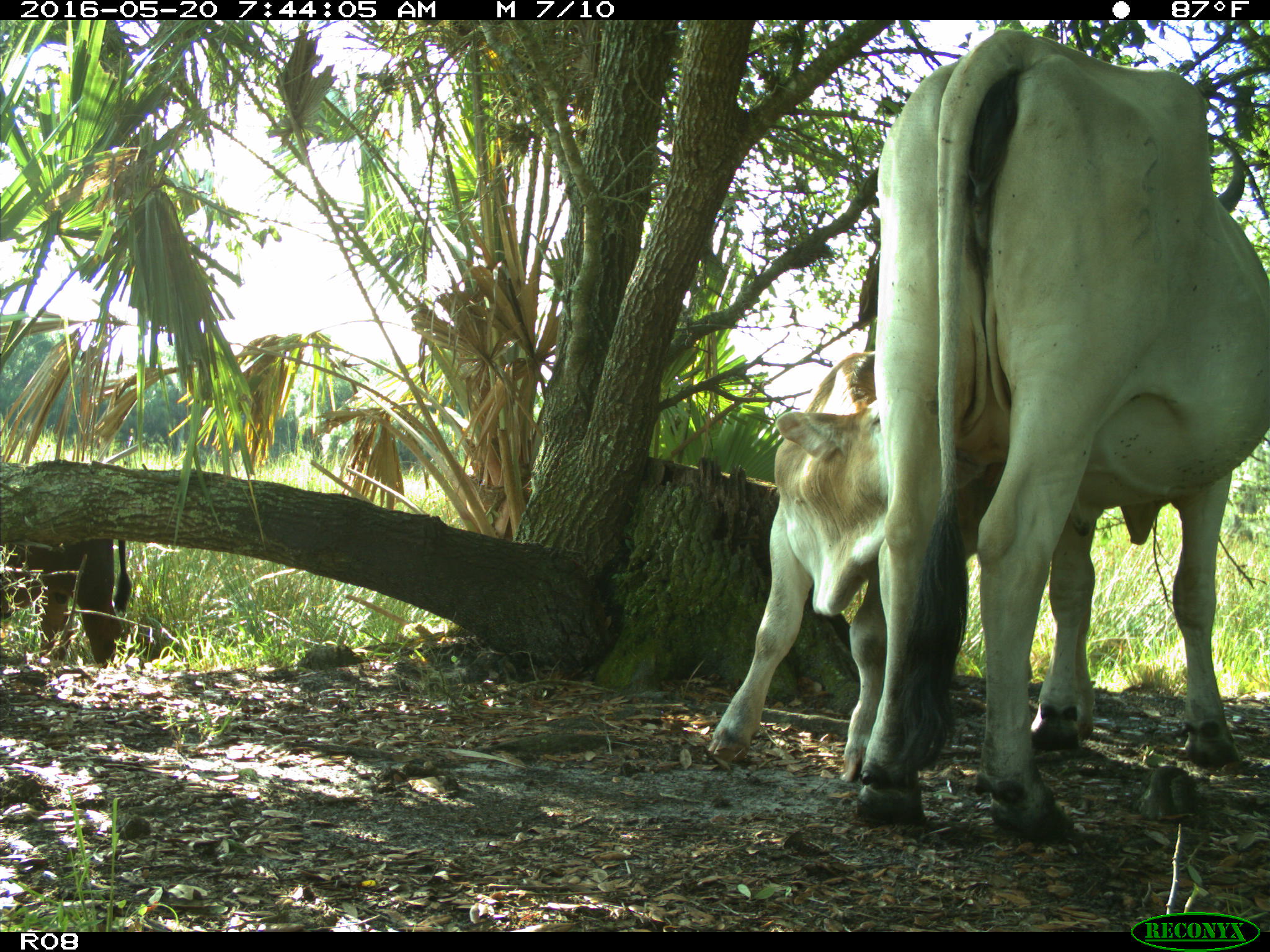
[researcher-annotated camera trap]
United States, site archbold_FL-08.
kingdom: Animalia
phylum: Chordata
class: Mammalia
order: Artiodactyla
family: Bovidae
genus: Bos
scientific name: Bos taurus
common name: domestic cow